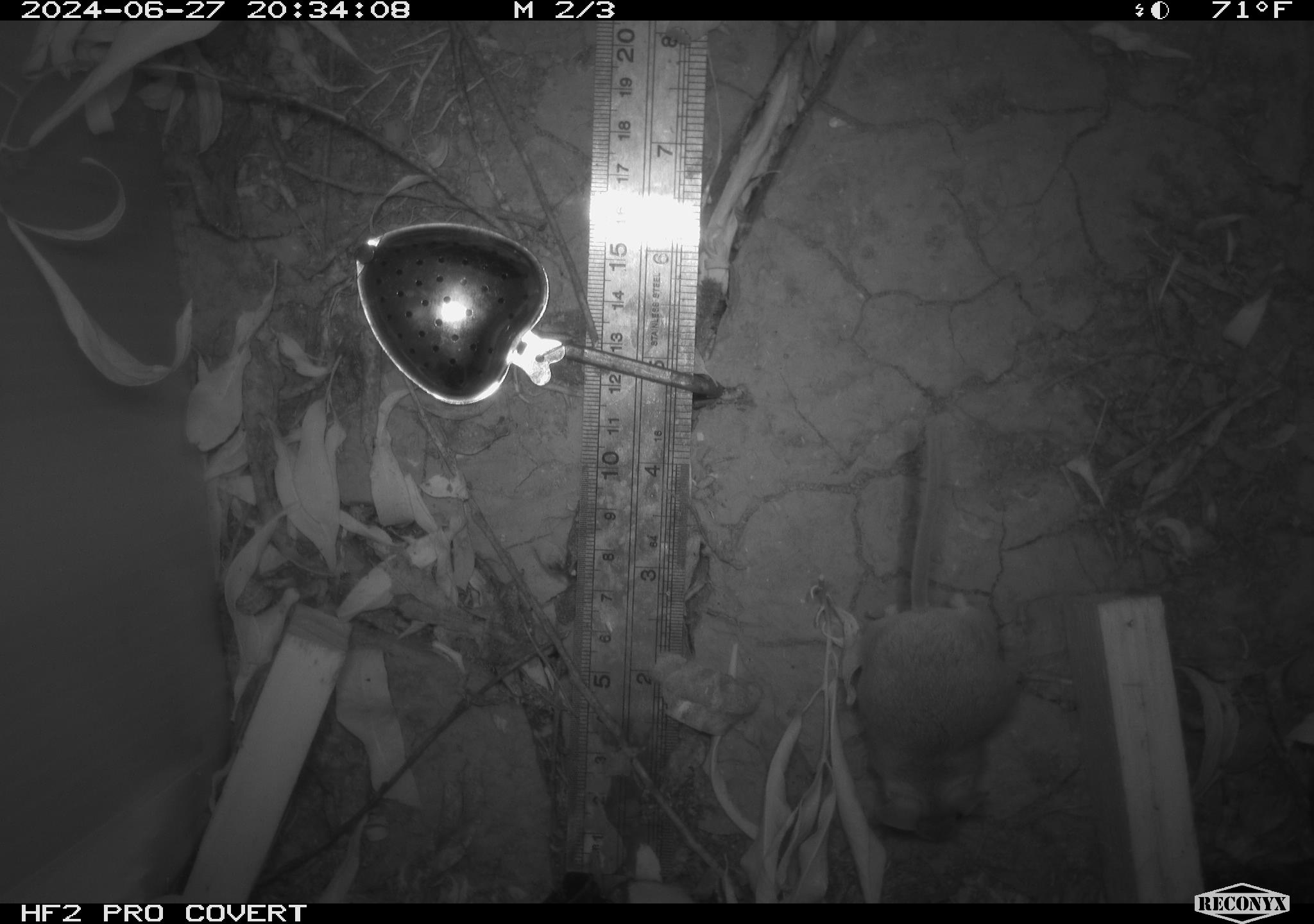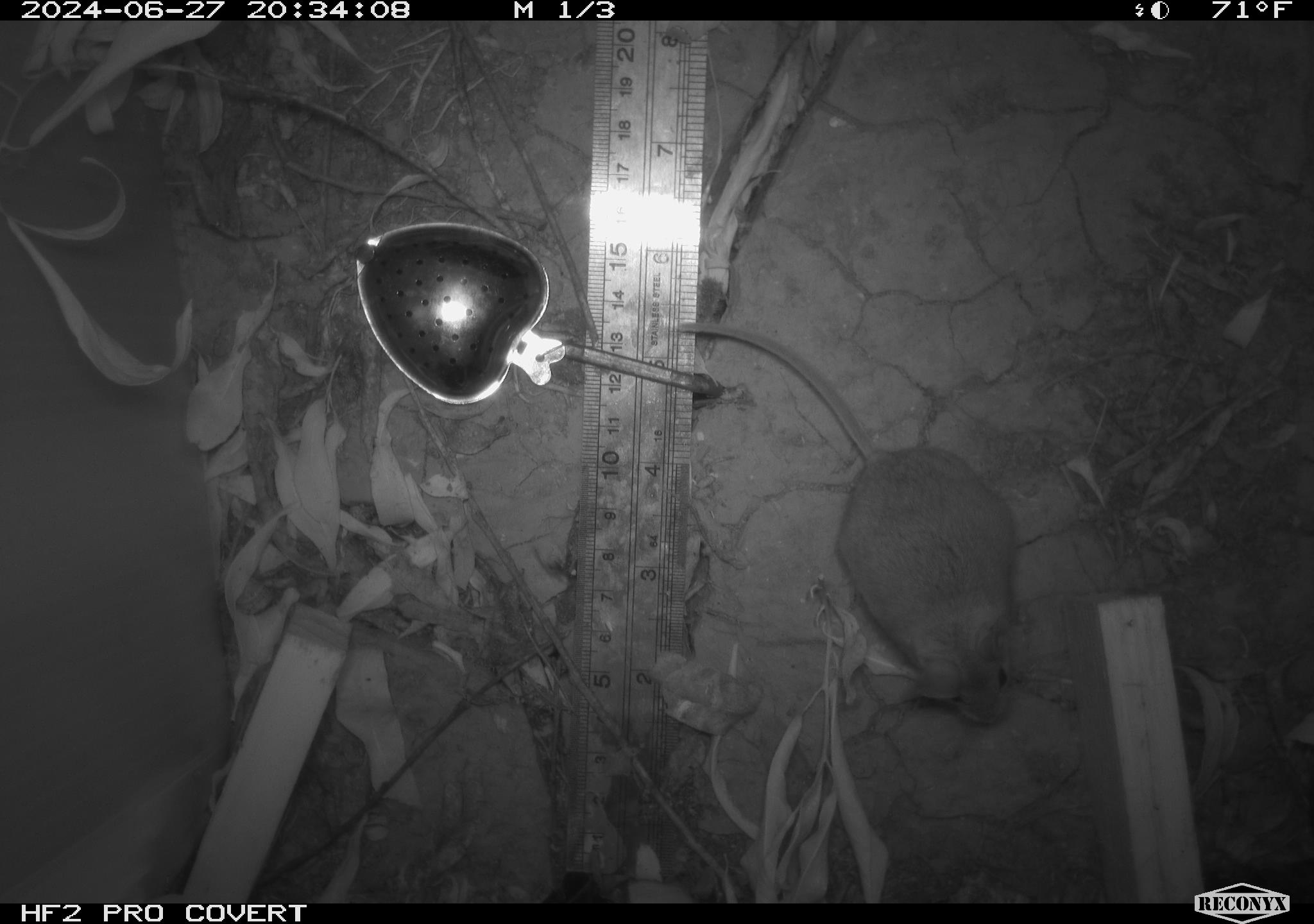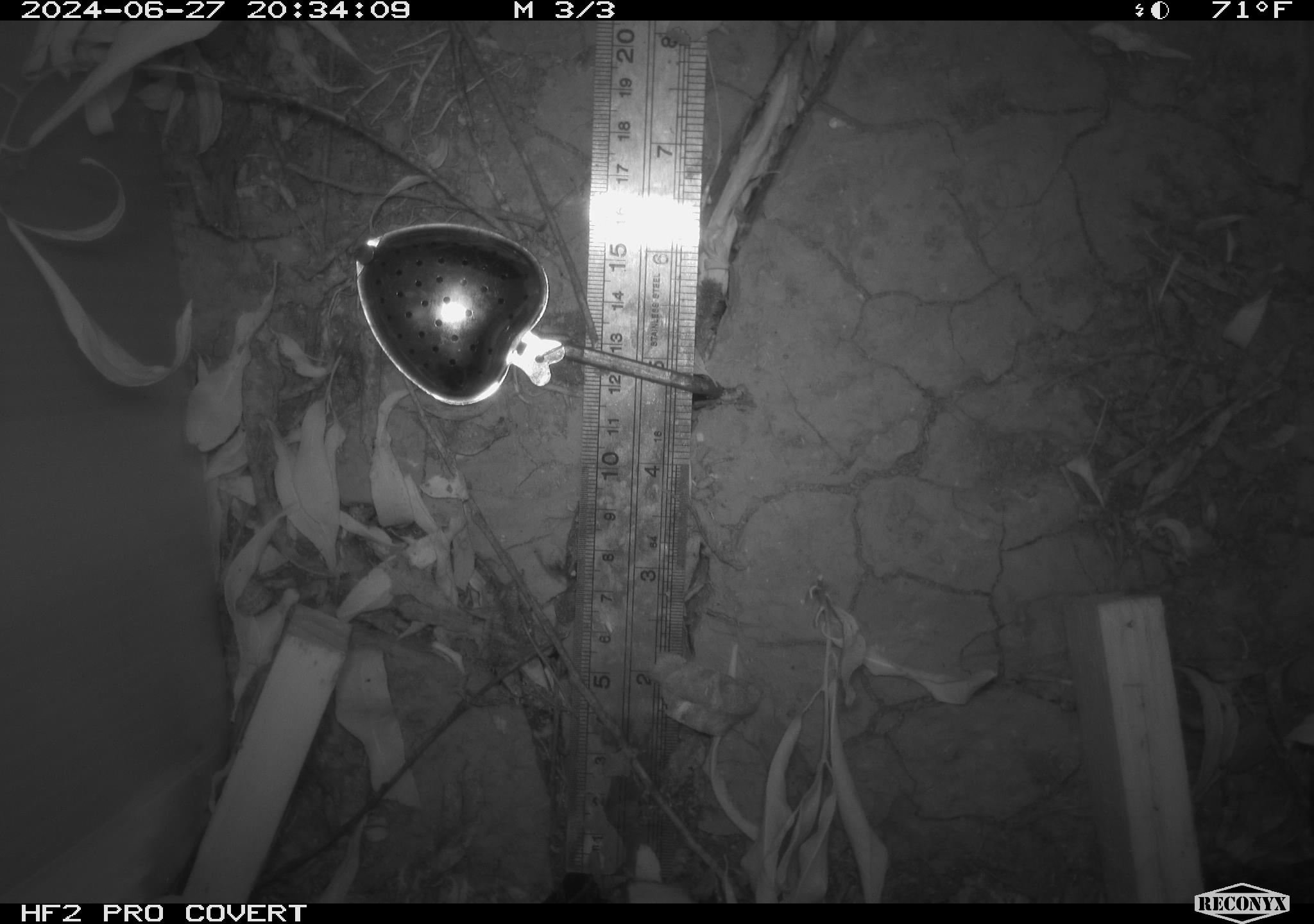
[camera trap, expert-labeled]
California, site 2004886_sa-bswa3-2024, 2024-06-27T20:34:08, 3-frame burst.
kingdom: Animalia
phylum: Chordata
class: Mammalia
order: Rodentia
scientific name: Rodentia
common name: mouse species